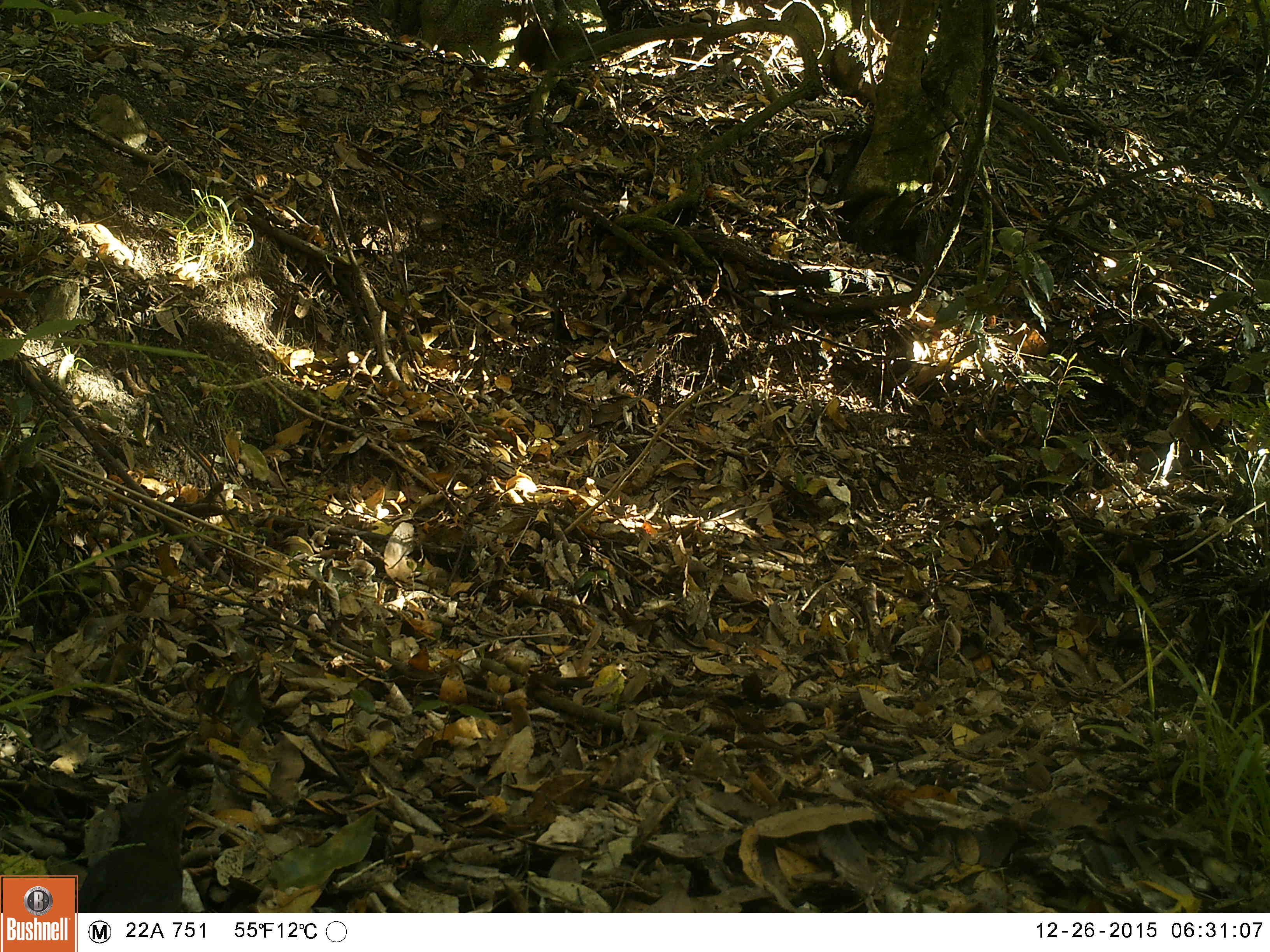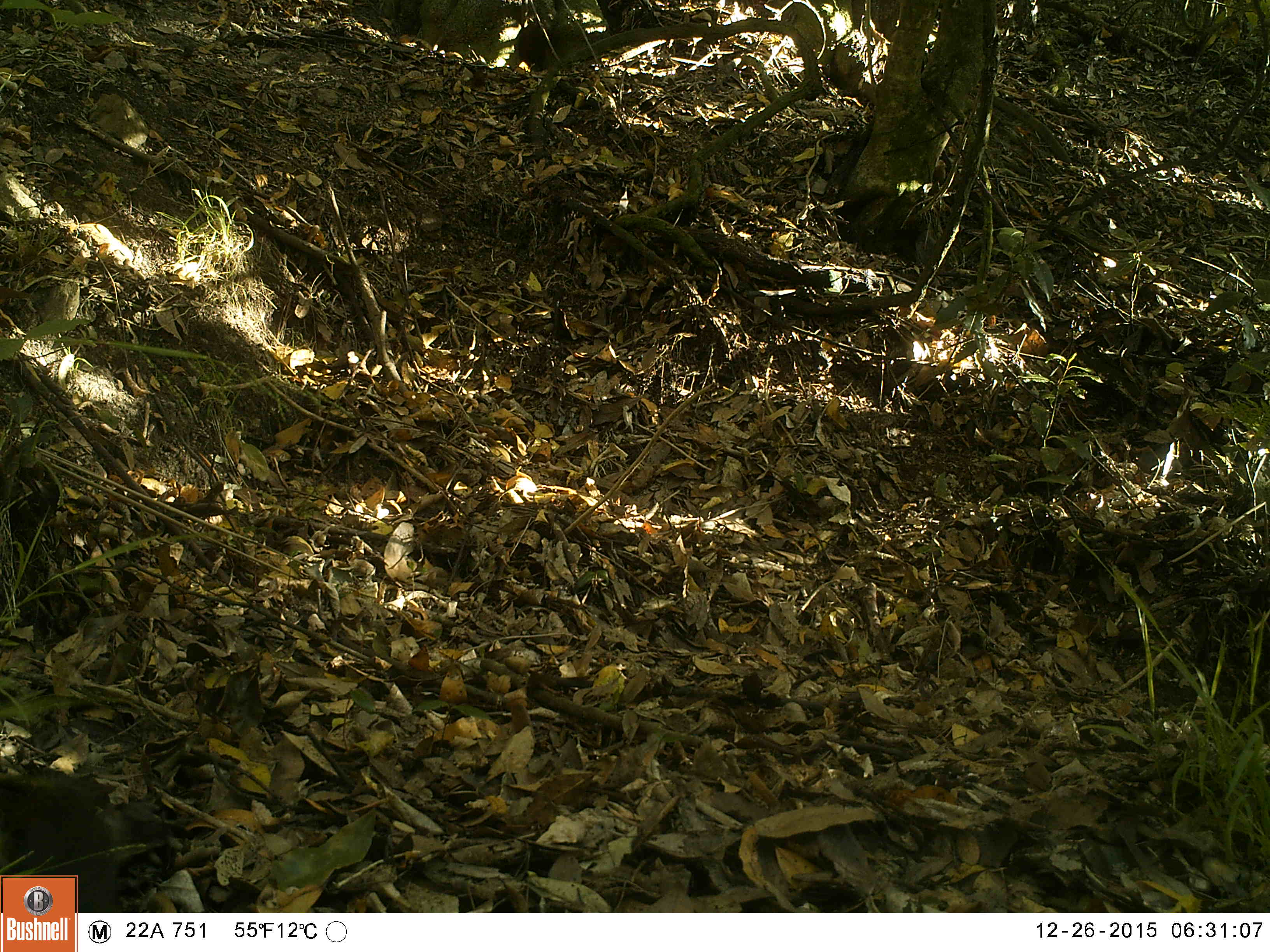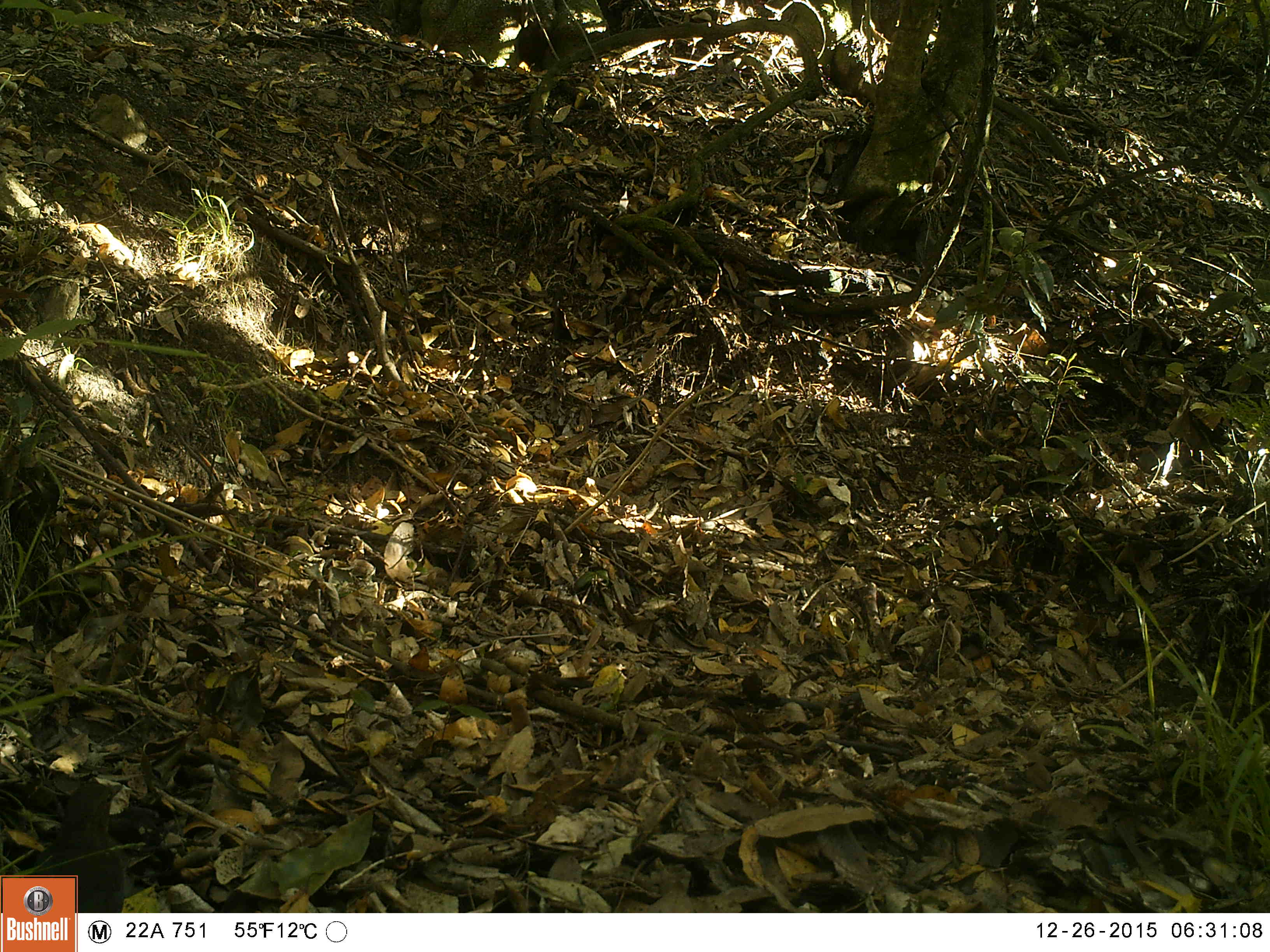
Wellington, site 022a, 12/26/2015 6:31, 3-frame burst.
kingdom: Animalia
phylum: Chordata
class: Aves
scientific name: Aves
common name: bird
Bird (Aves).